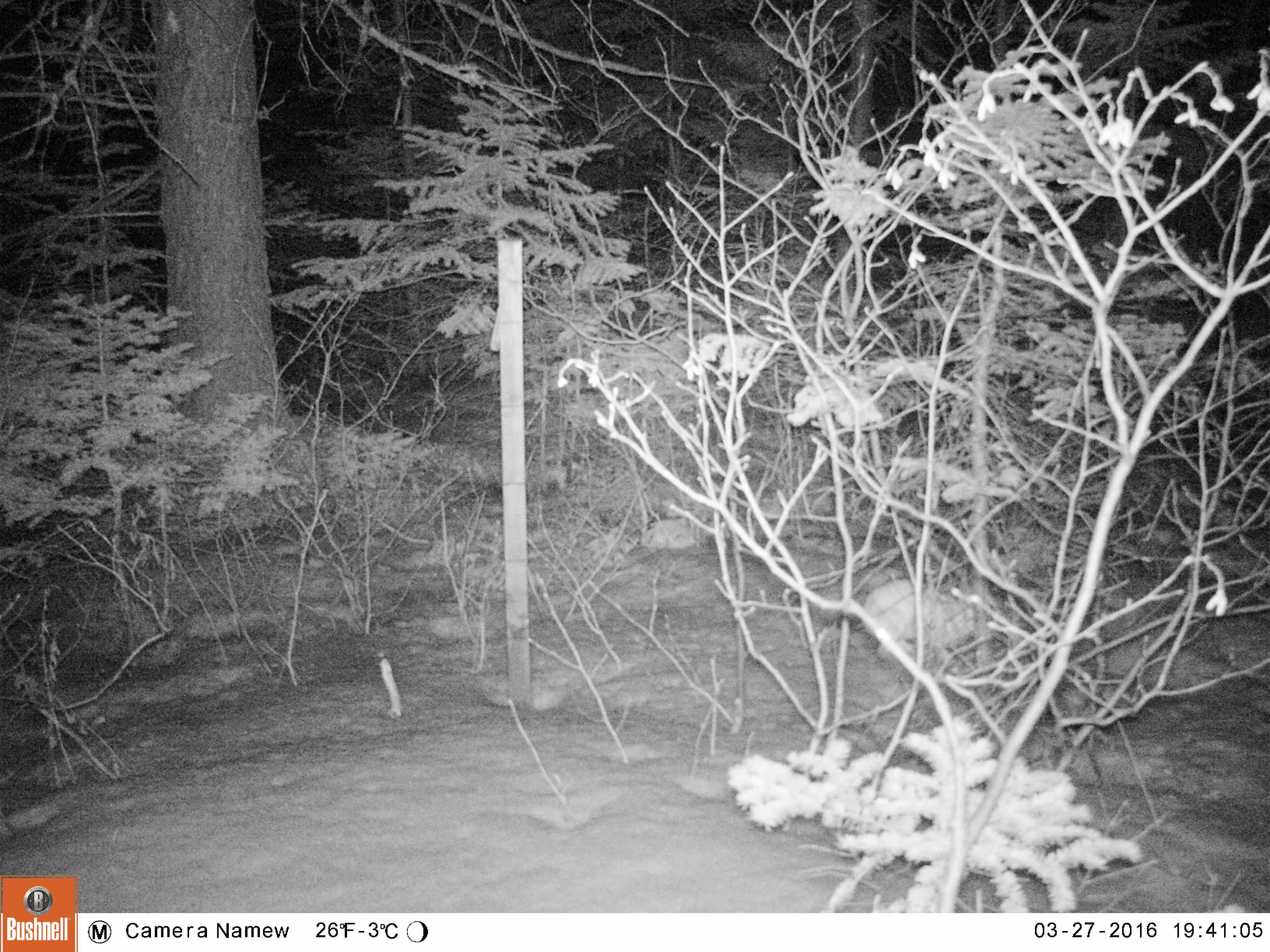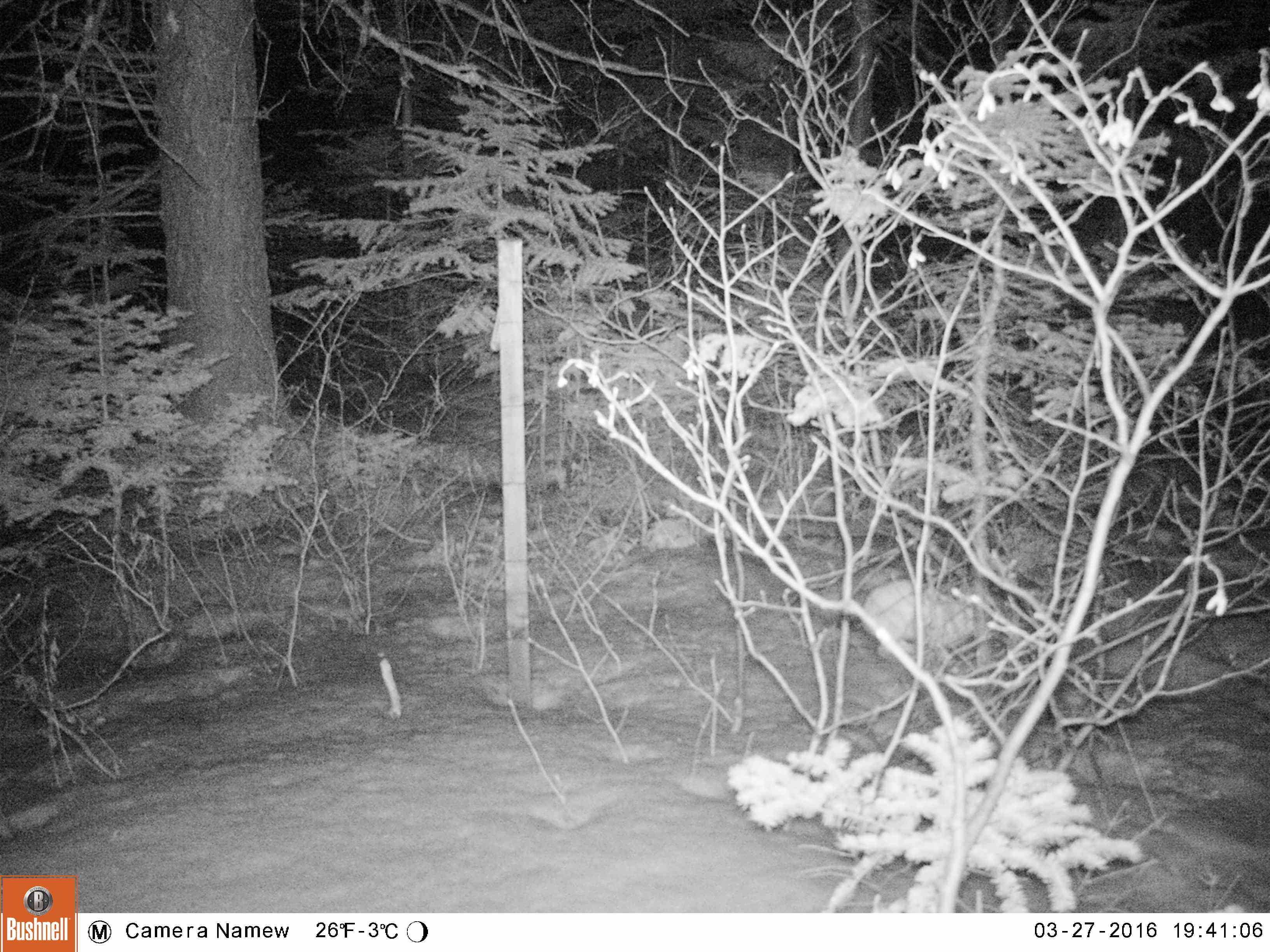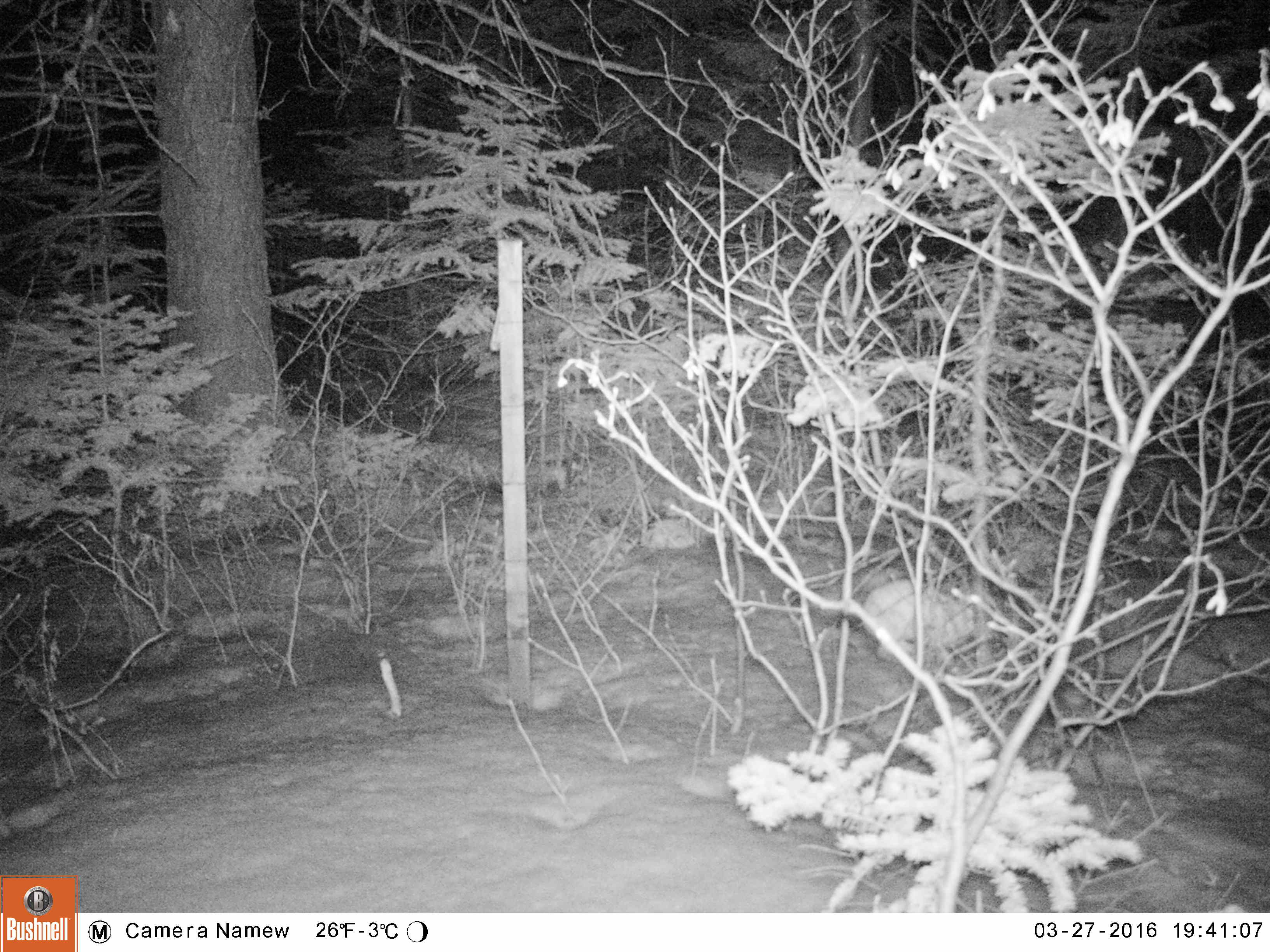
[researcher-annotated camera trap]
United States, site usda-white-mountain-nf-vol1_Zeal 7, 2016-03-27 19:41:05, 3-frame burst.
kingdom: Animalia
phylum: Chordata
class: Mammalia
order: Lagomorpha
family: Leporidae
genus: Lepus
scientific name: Lepus americanus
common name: snowshoe hare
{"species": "snowshoe hare (Lepus americanus)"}